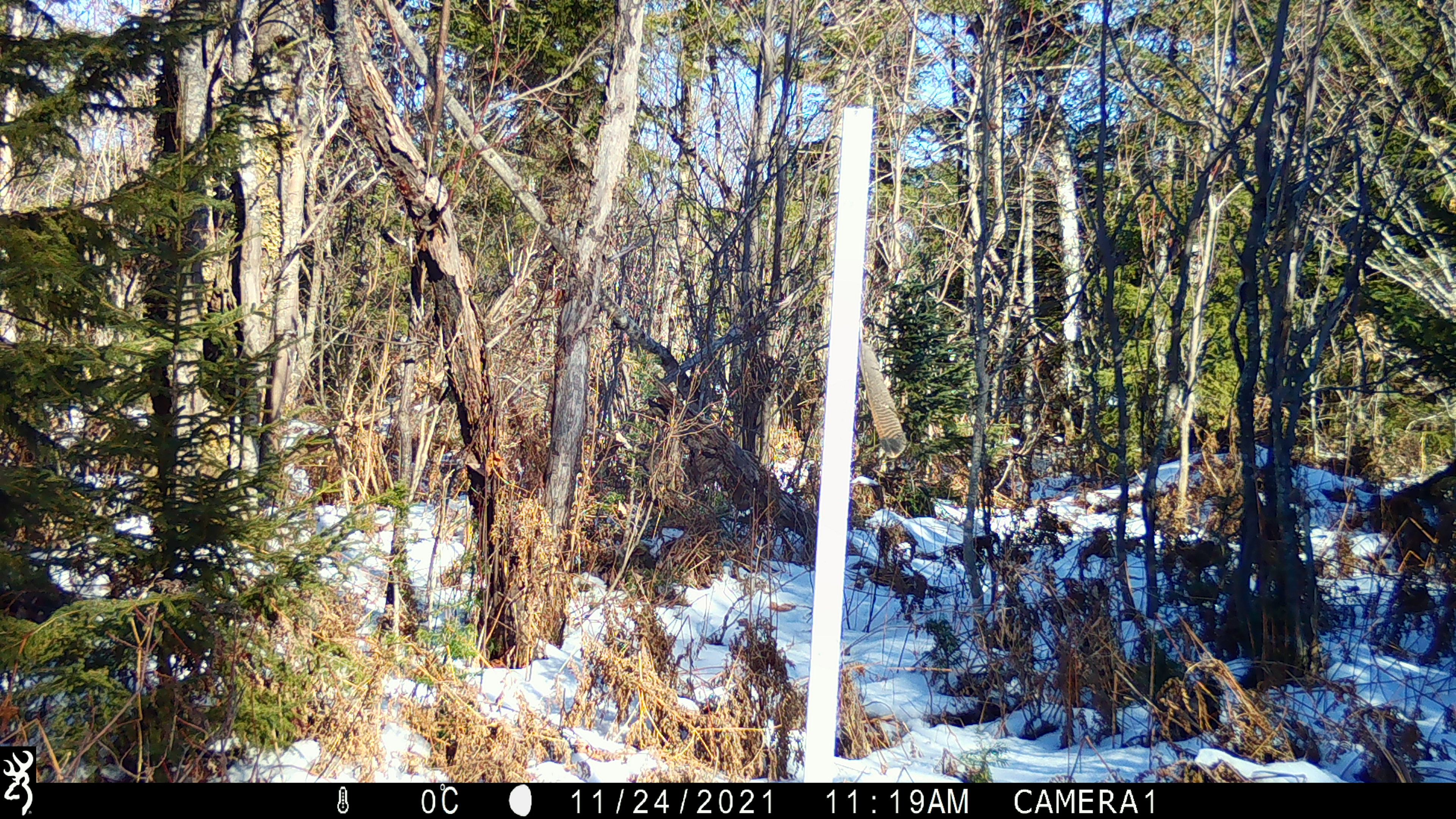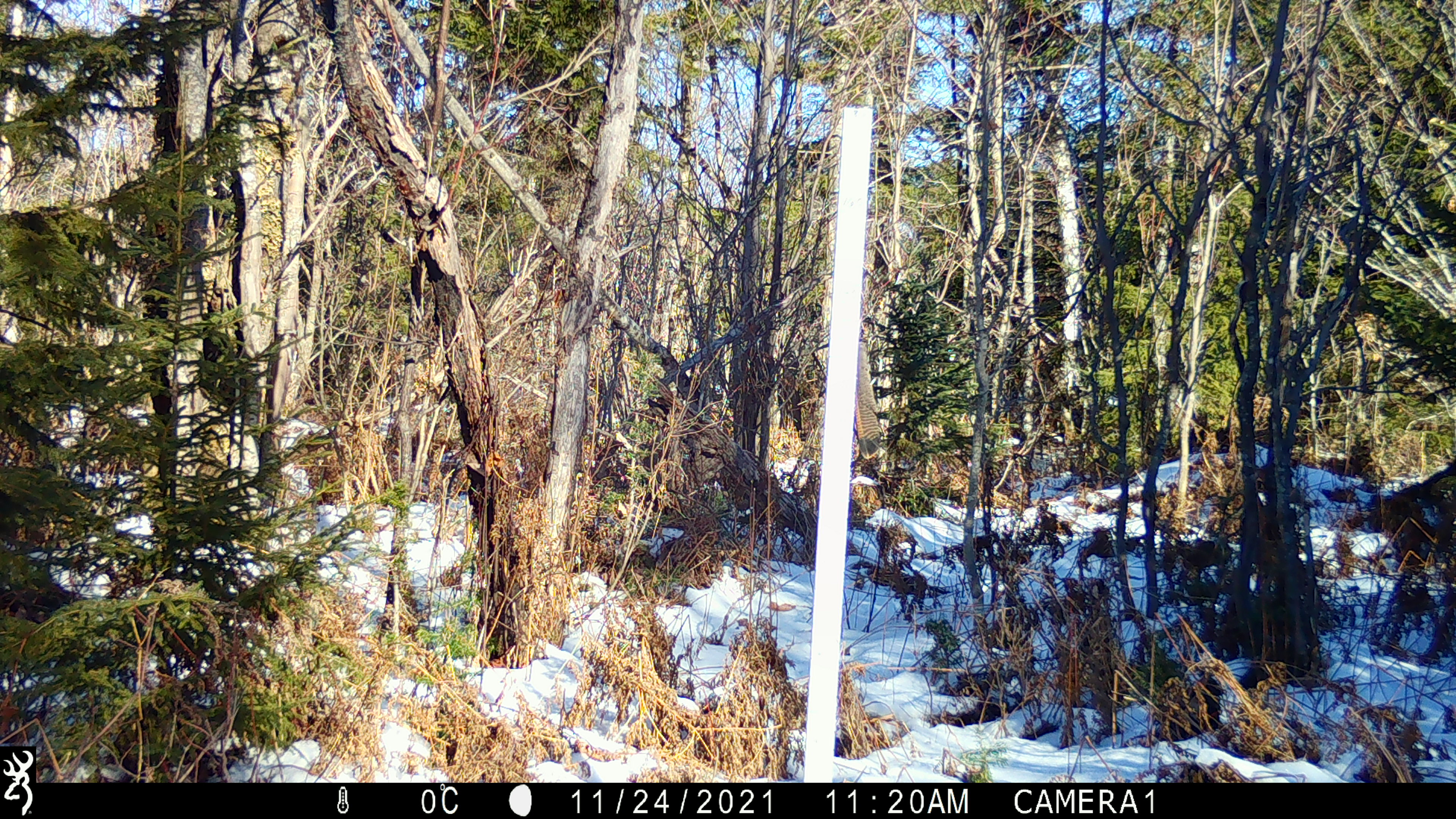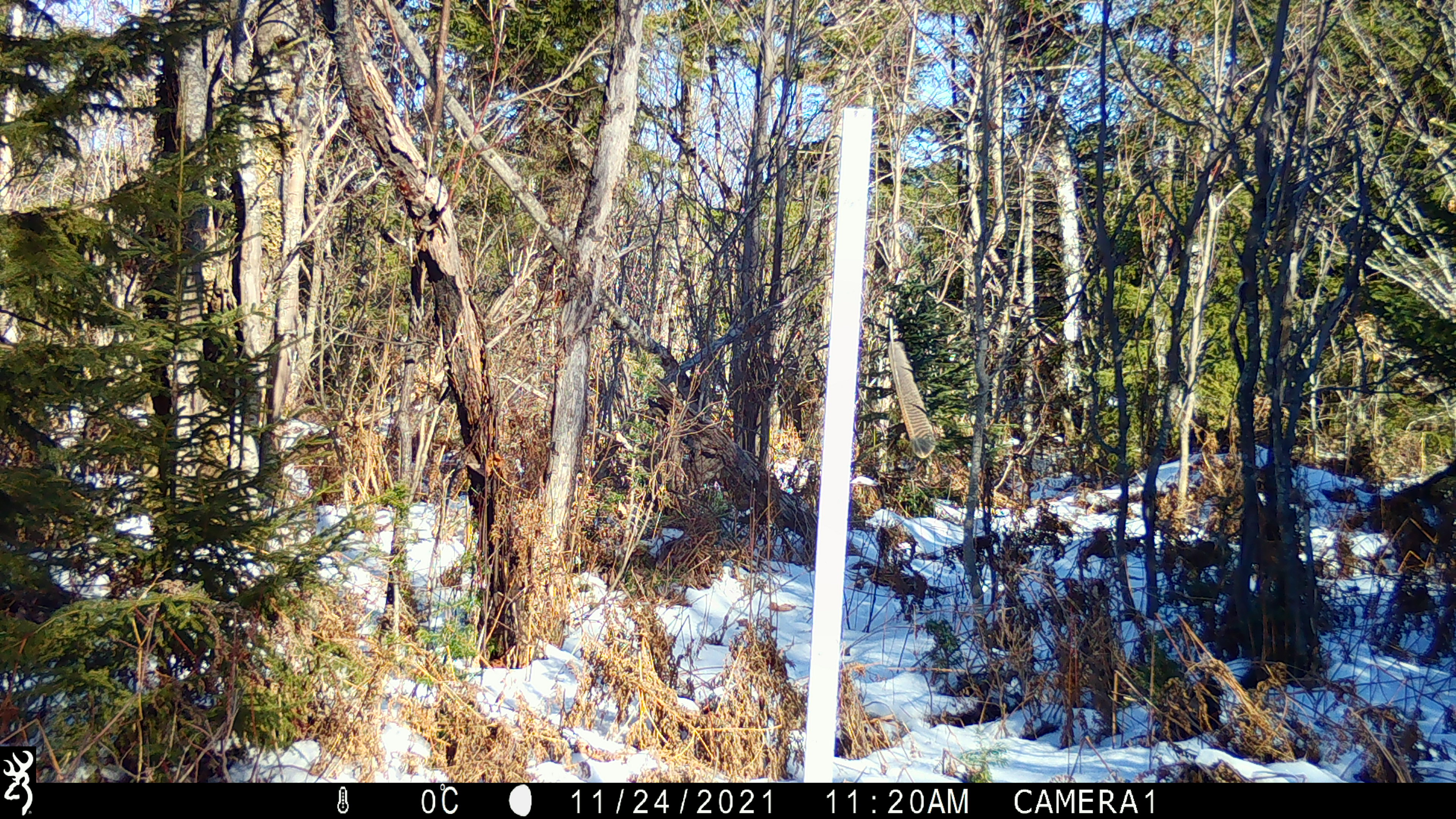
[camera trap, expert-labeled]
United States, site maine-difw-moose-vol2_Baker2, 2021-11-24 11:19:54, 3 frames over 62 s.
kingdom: Animalia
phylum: Chordata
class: Mammalia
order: Artiodactyla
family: Cervidae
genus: Alces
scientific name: Alces alces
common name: moose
Moose (Alces alces).